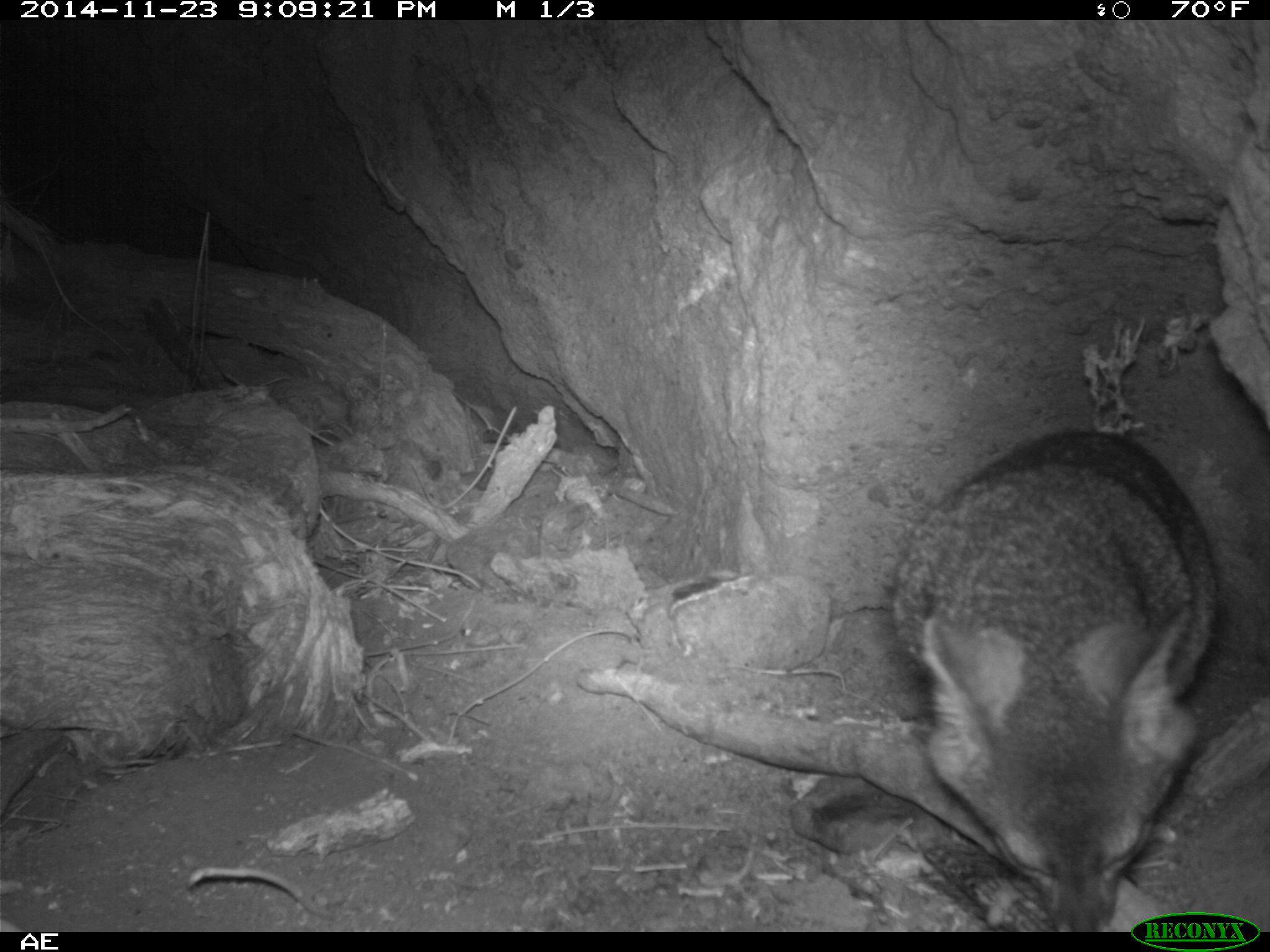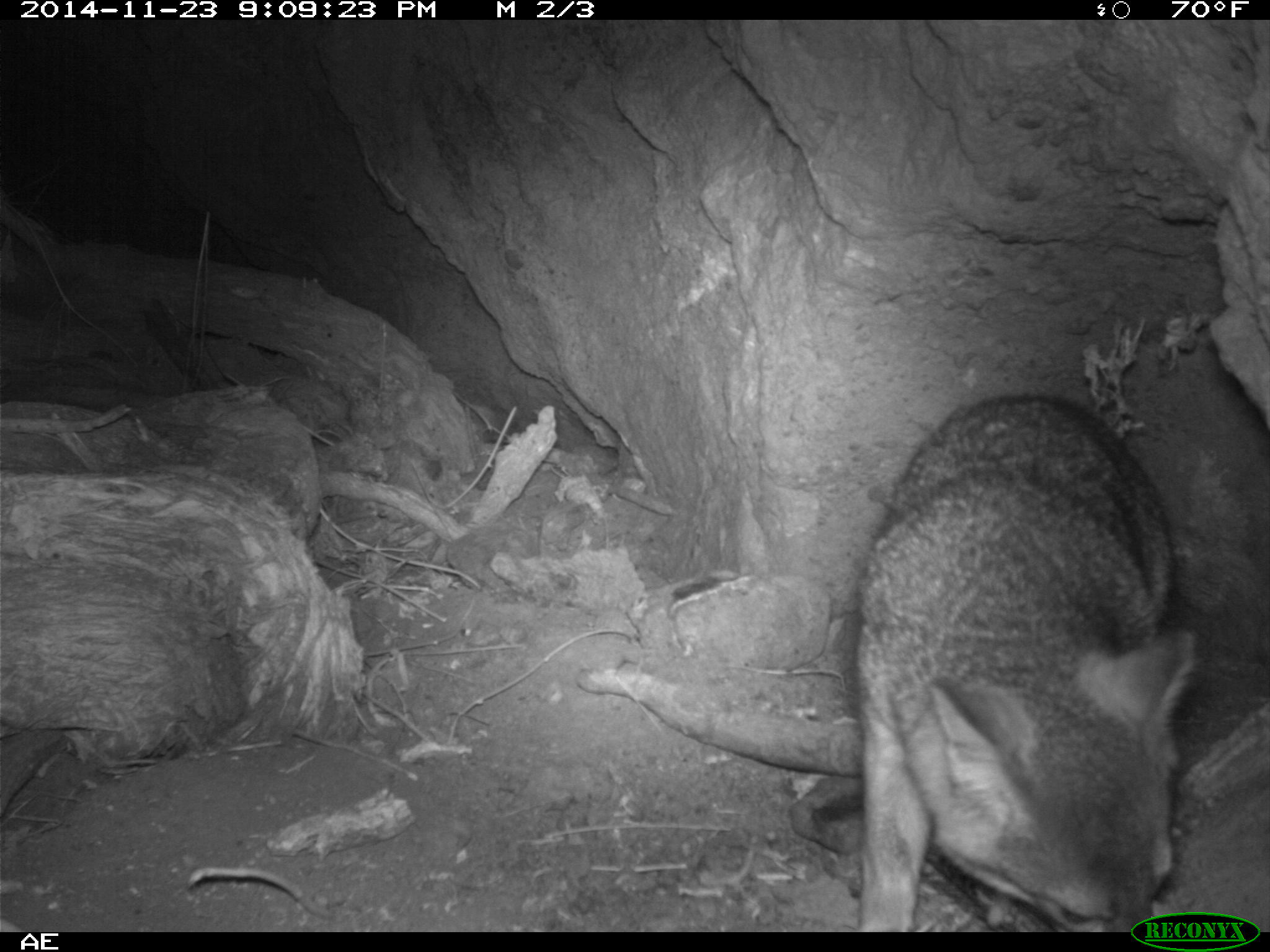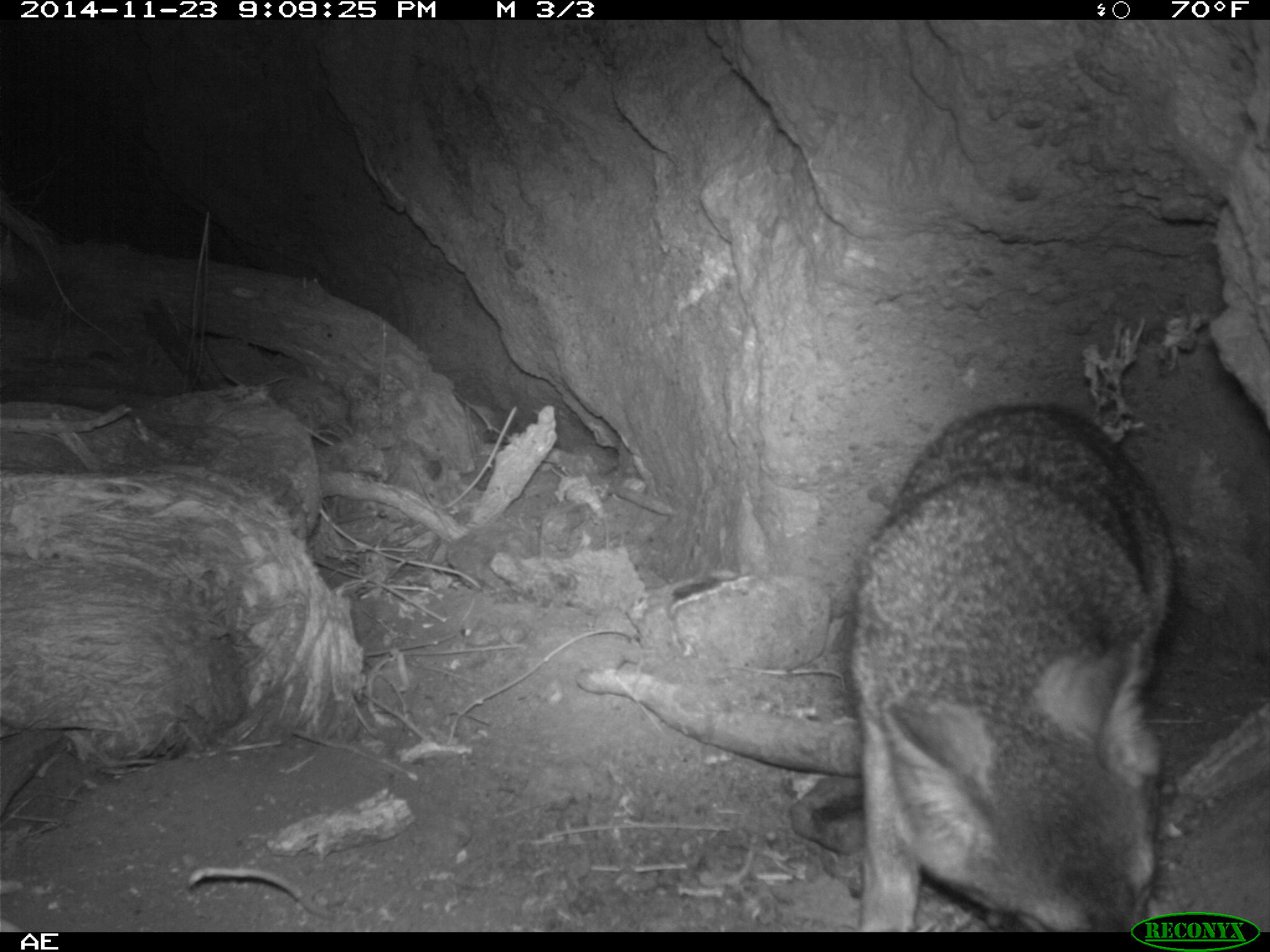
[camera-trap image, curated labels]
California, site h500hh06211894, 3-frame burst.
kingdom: Animalia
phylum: Chordata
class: Mammalia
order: Carnivora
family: Canidae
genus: Urocyon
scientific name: Urocyon littoralis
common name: island fox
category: fox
Fox (island fox) (Urocyon littoralis).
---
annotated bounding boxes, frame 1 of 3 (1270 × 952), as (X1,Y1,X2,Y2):
fox: (891,427,1218,930)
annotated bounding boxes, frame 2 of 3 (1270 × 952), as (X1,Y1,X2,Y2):
fox: (853,397,1194,932)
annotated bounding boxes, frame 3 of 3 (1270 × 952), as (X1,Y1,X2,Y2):
fox: (849,400,1178,931)